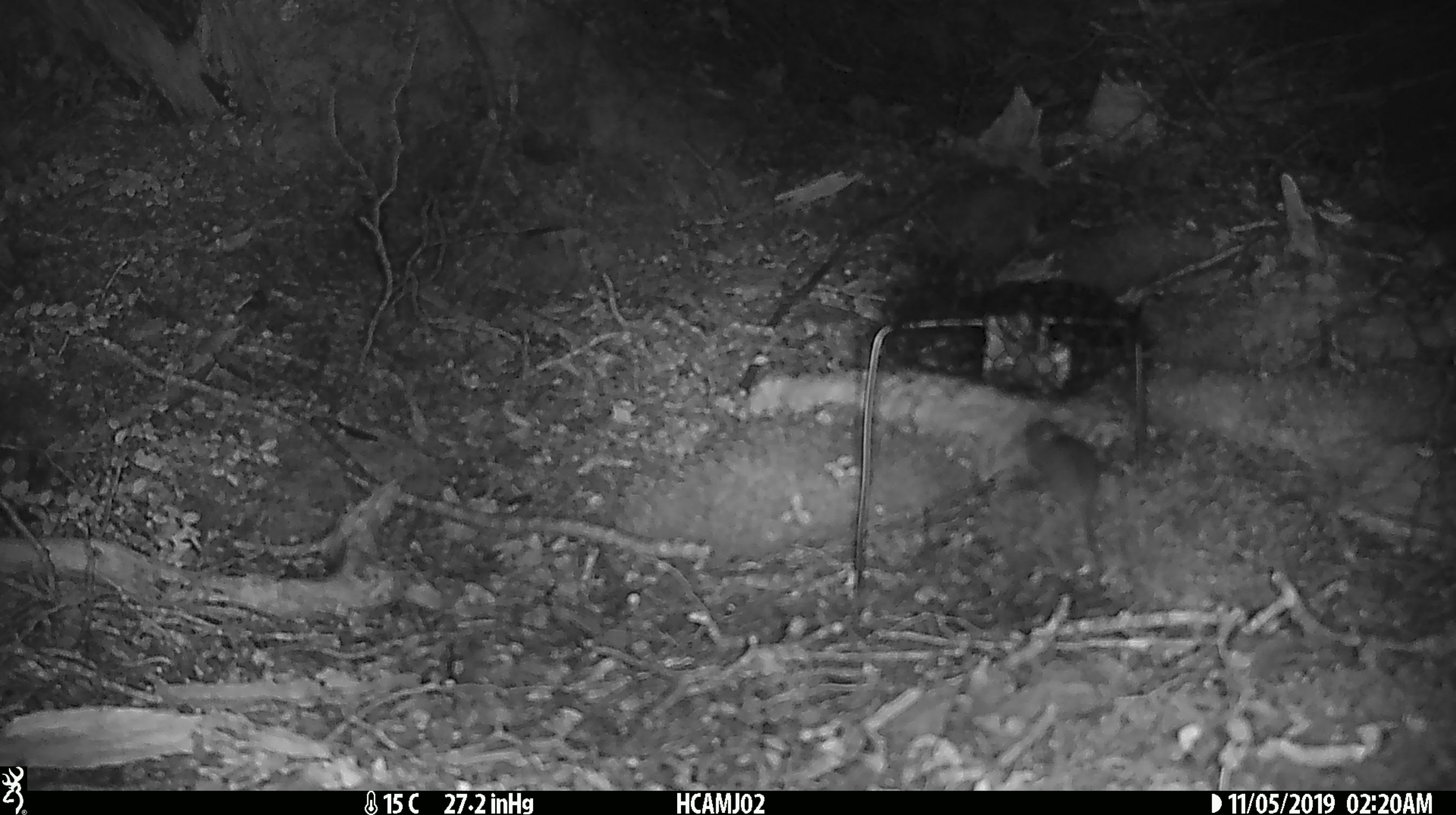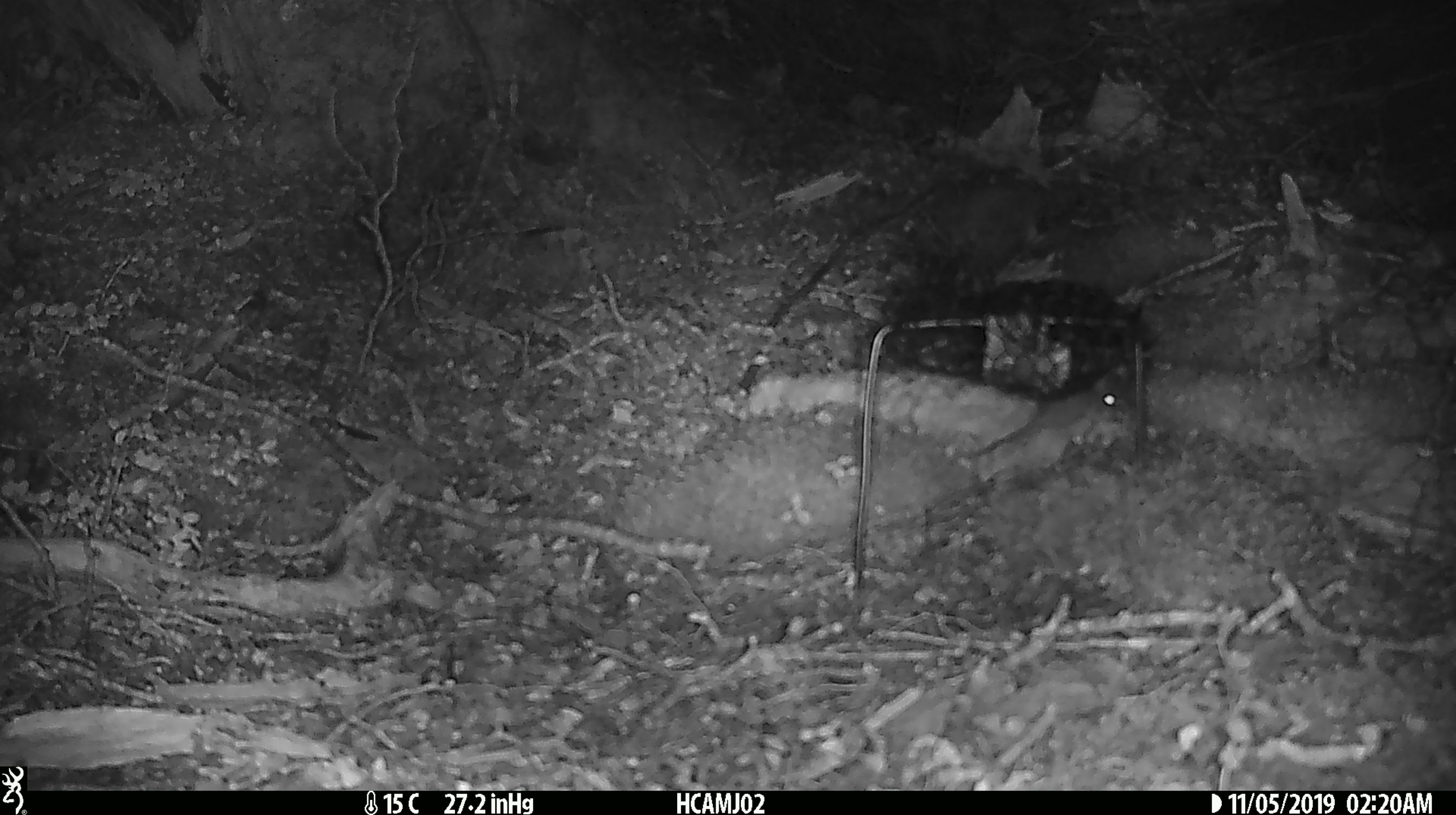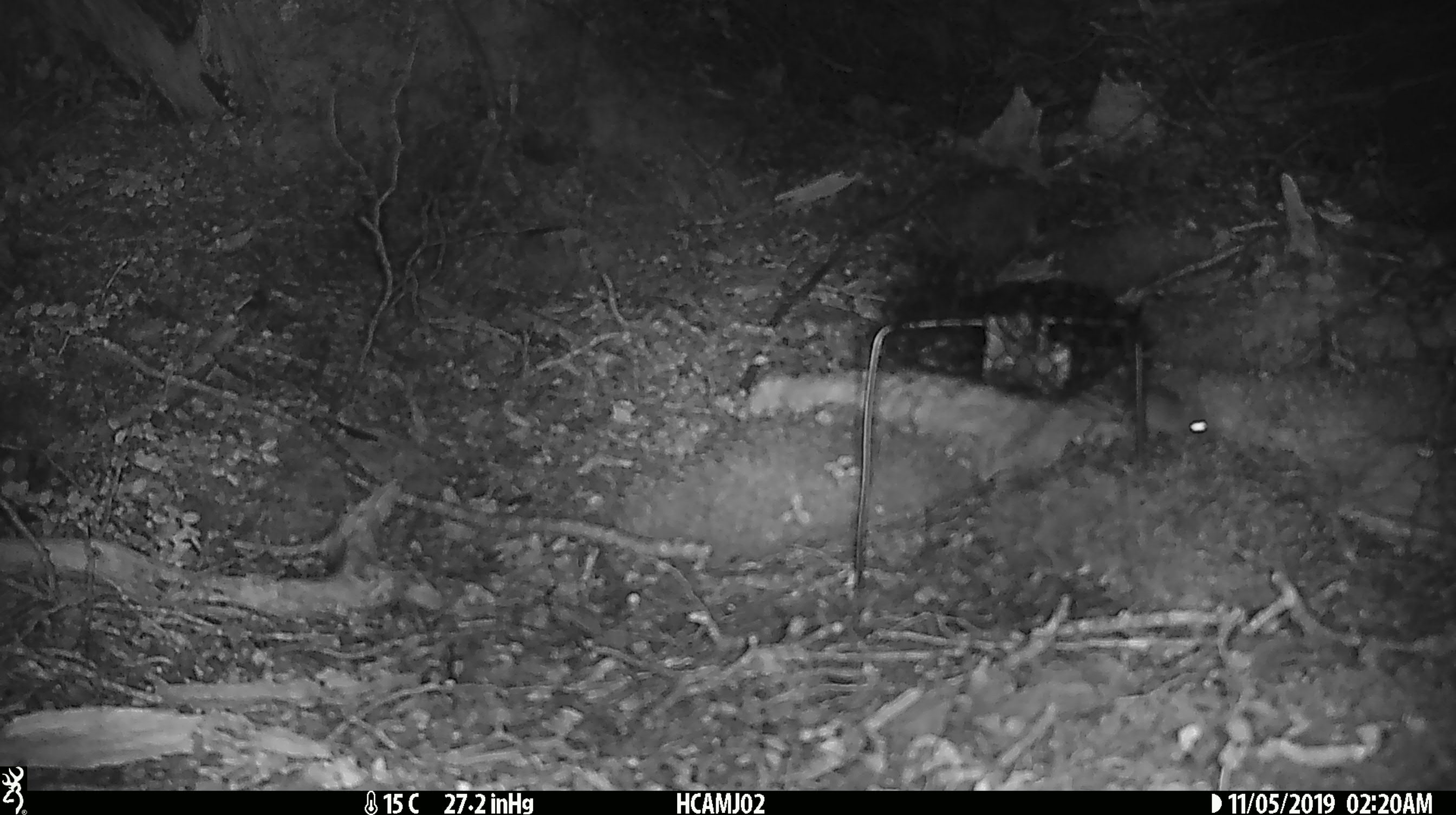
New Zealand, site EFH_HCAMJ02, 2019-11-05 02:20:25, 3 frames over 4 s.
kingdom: Animalia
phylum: Chordata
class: Mammalia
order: Rodentia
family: Muridae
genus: Mus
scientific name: Mus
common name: mouse